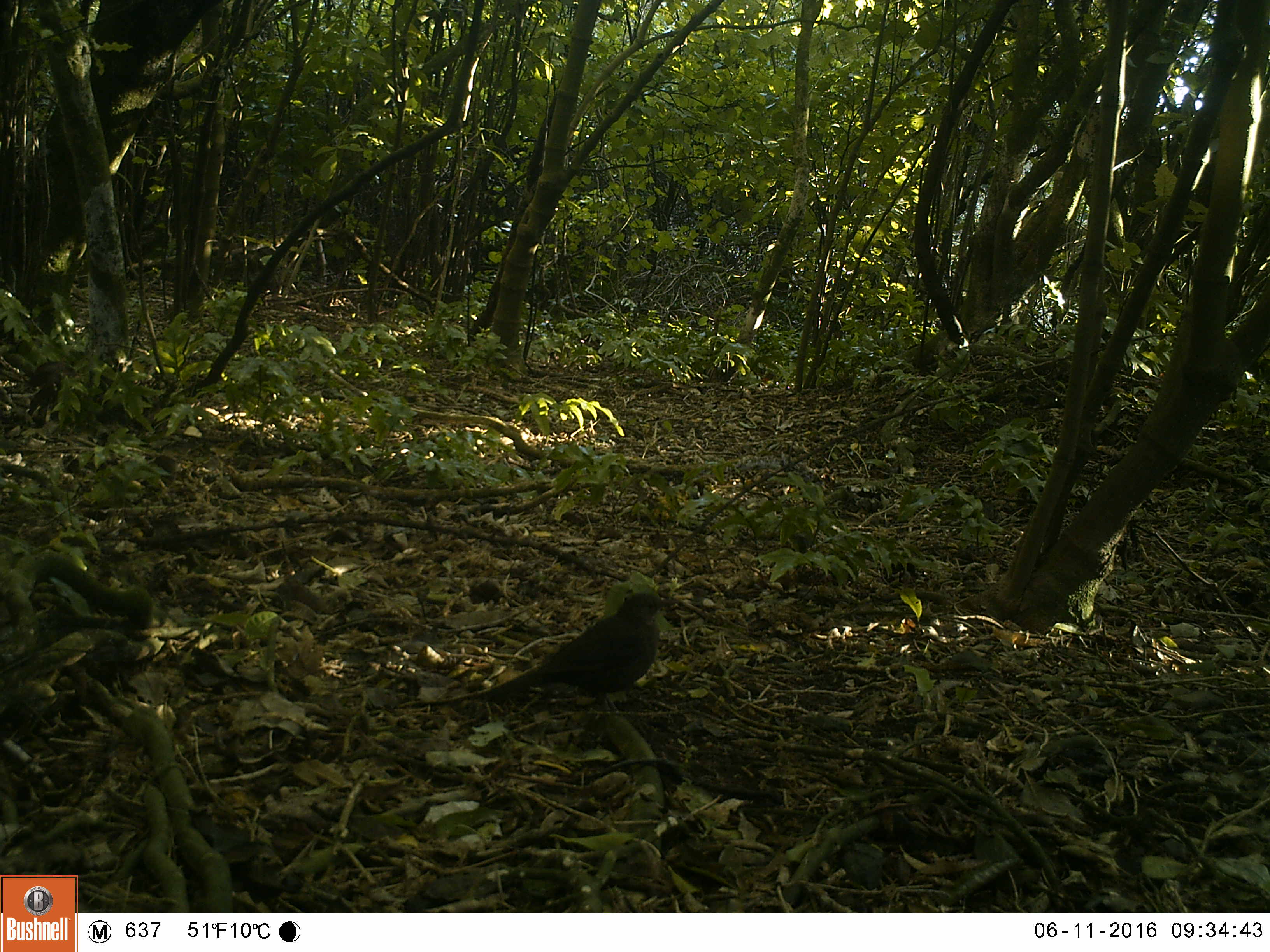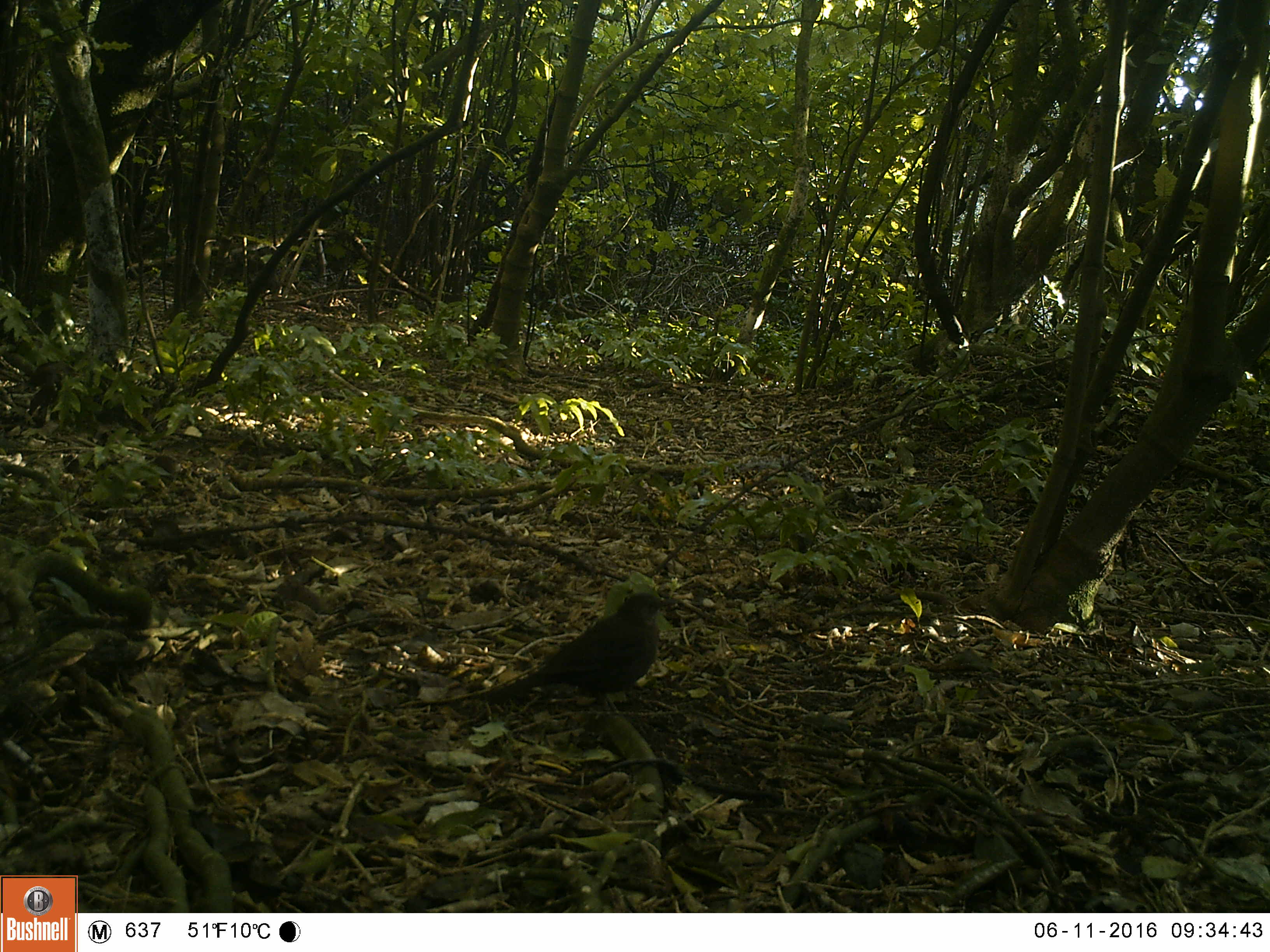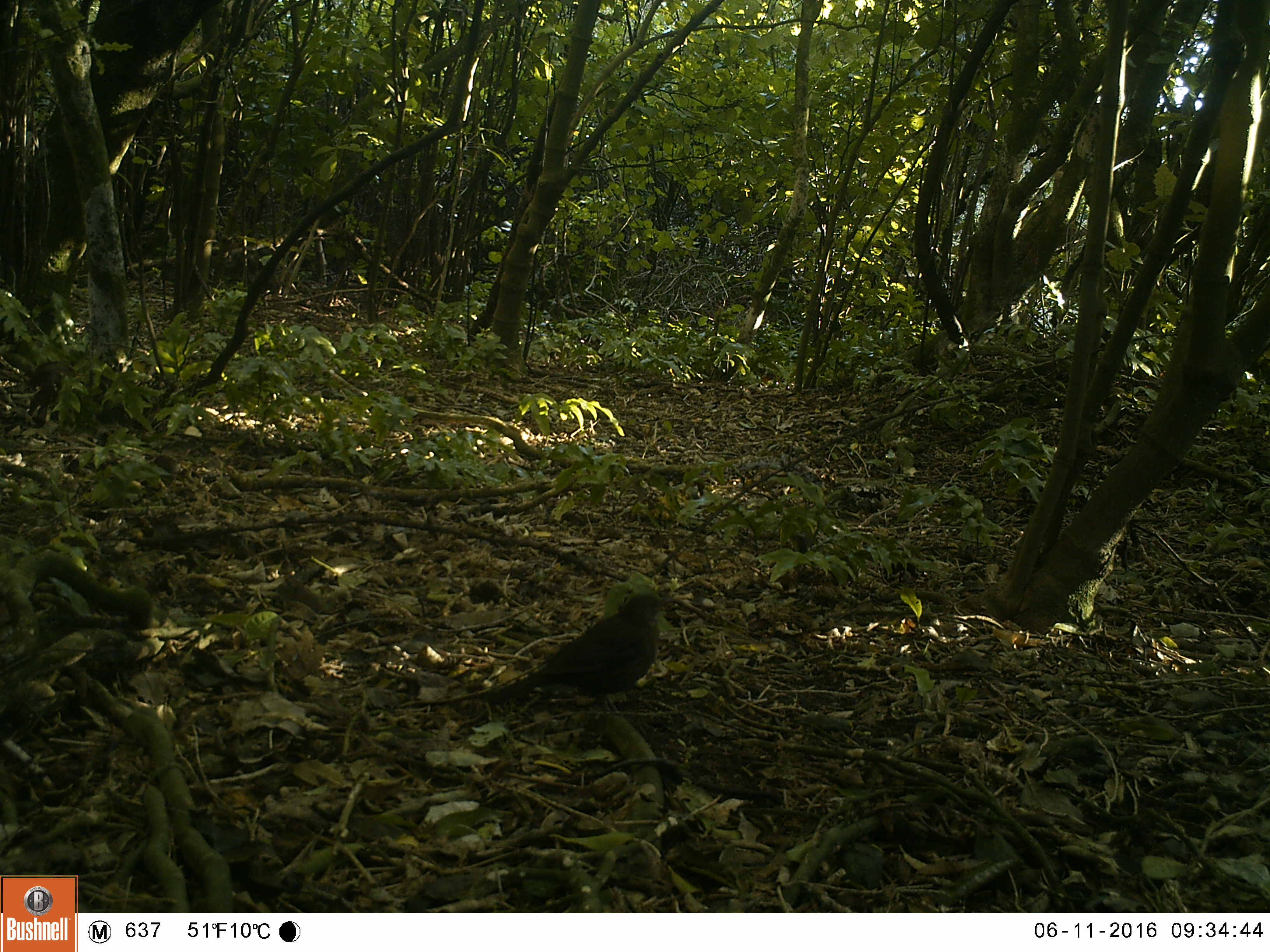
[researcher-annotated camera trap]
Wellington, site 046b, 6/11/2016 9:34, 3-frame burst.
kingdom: Animalia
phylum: Chordata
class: Aves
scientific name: Aves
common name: bird